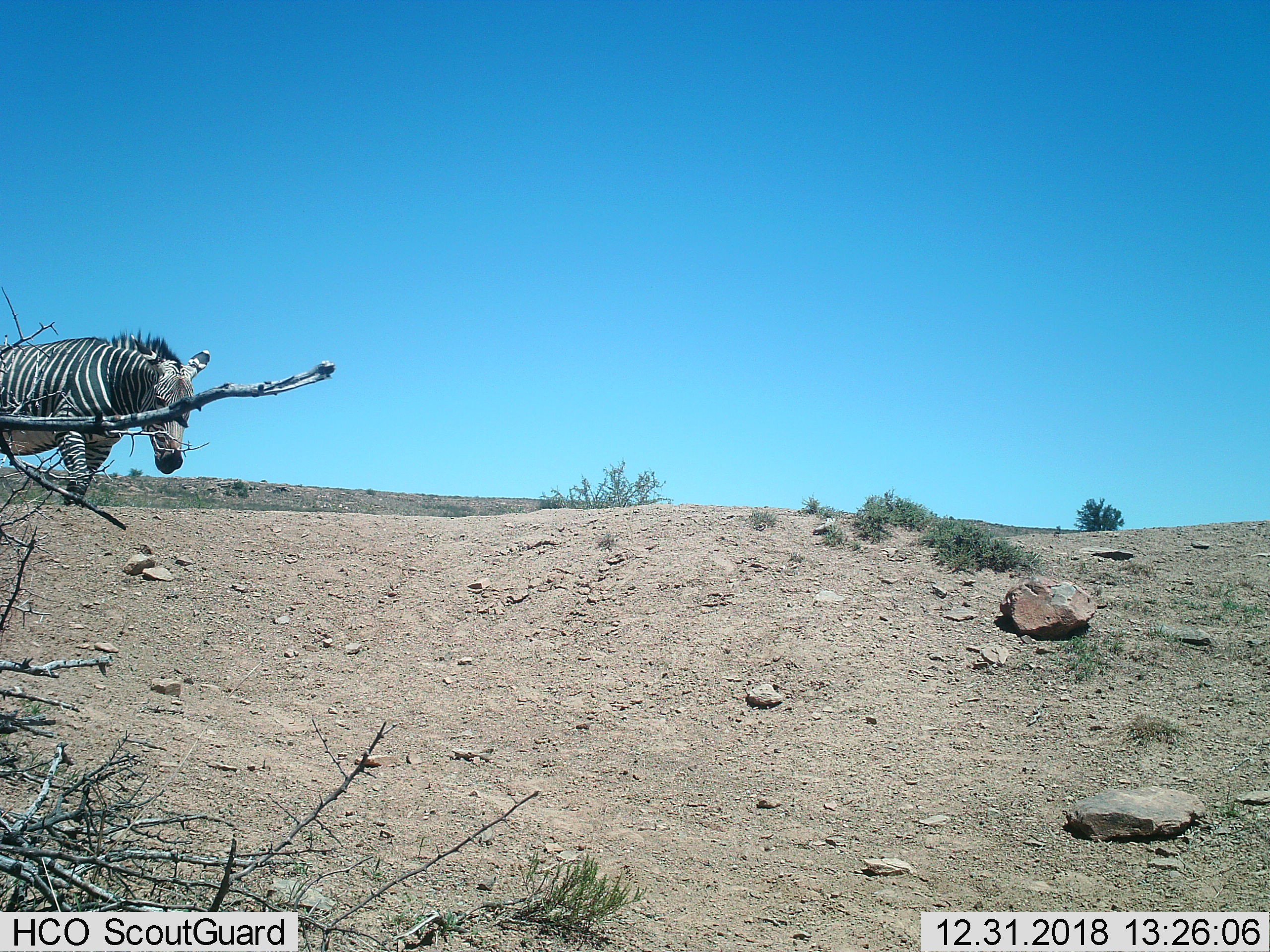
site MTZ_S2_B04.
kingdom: Animalia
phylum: Chordata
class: Mammalia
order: Perissodactyla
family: Equidae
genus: Equus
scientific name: Equus zebra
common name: mountain zebra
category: zebramountain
Zebramountain (mountain zebra) (Equus zebra), count 1. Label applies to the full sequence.